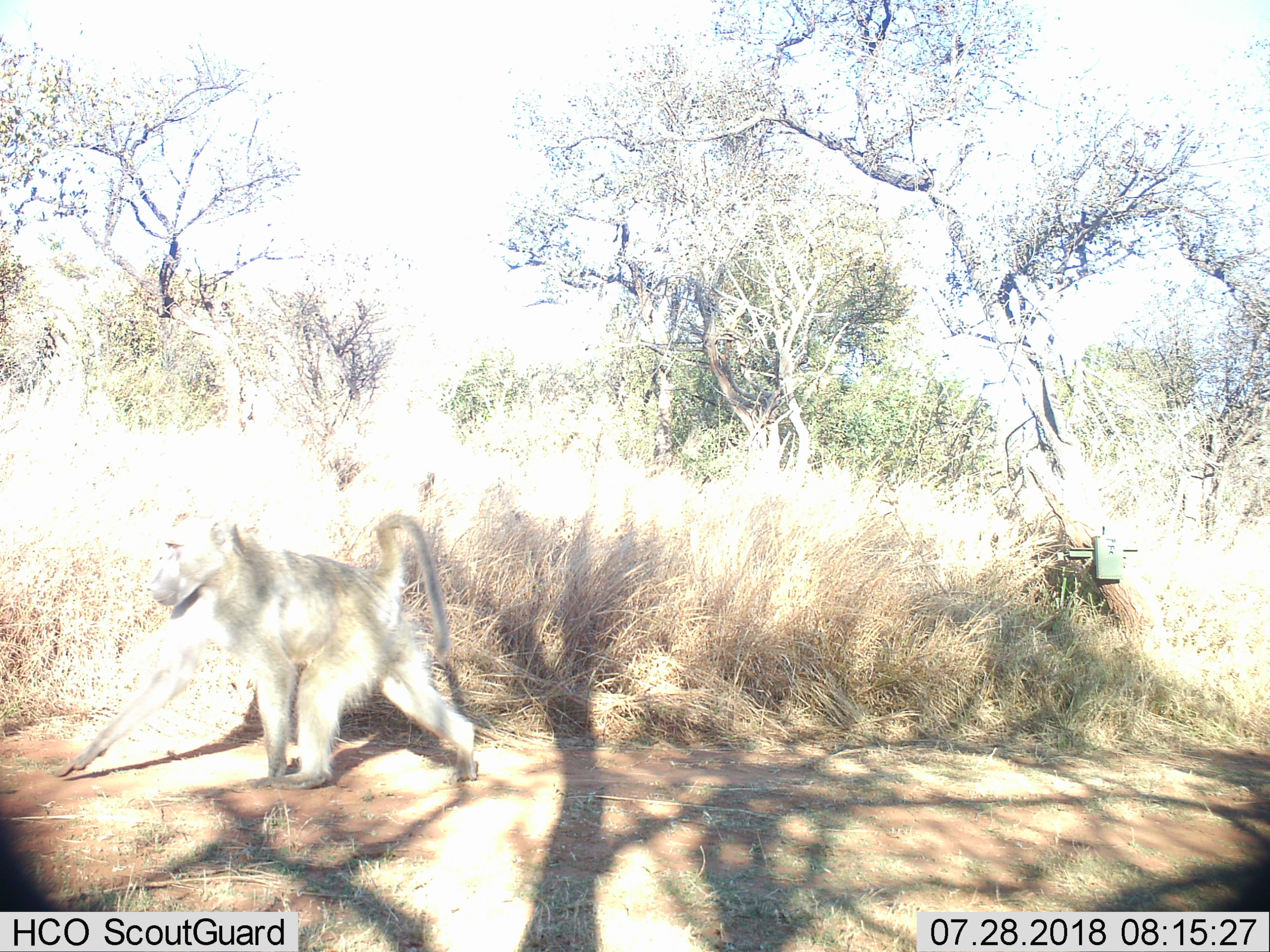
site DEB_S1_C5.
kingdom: Animalia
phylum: Chordata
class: Mammalia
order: Primates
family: Cercopithecidae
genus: Papio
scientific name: Papio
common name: baboon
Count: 1.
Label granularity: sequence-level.